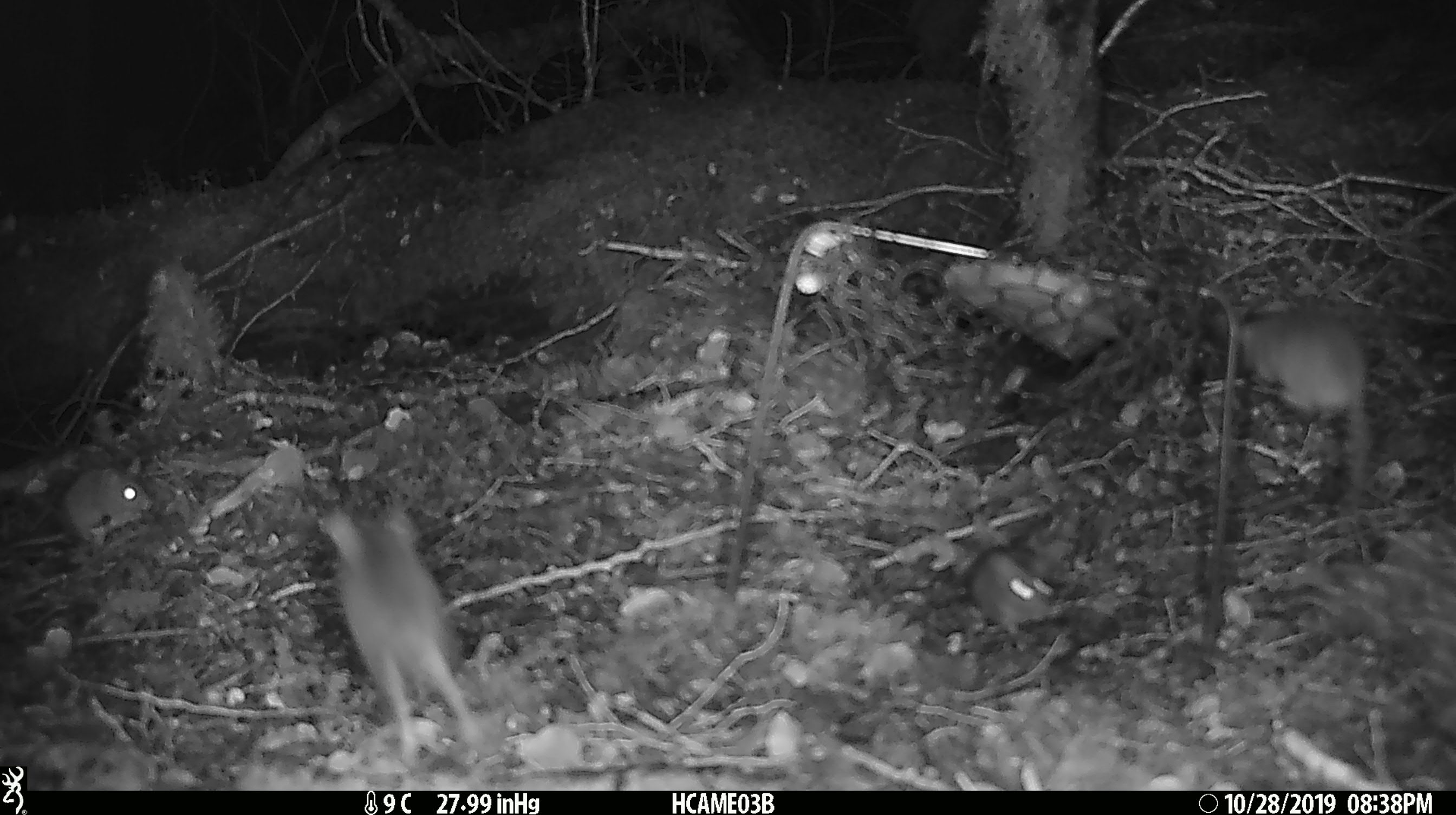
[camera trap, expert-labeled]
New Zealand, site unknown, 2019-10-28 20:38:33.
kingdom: Animalia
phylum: Chordata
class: Mammalia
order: Rodentia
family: Muridae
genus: Mus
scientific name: Mus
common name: mouse